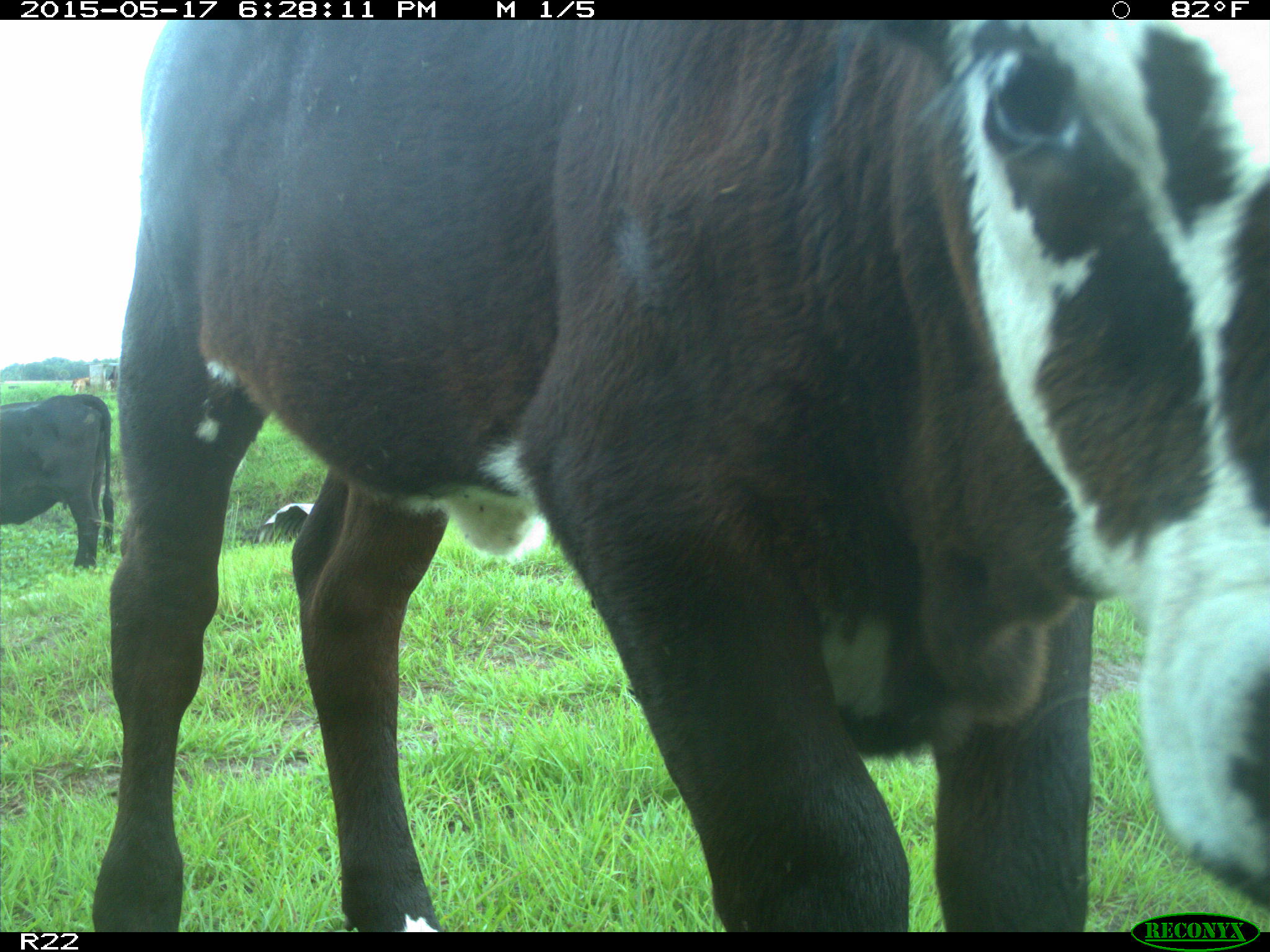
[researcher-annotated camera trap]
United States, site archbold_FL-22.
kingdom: Animalia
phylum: Chordata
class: Mammalia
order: Artiodactyla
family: Bovidae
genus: Bos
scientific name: Bos taurus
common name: domestic cow